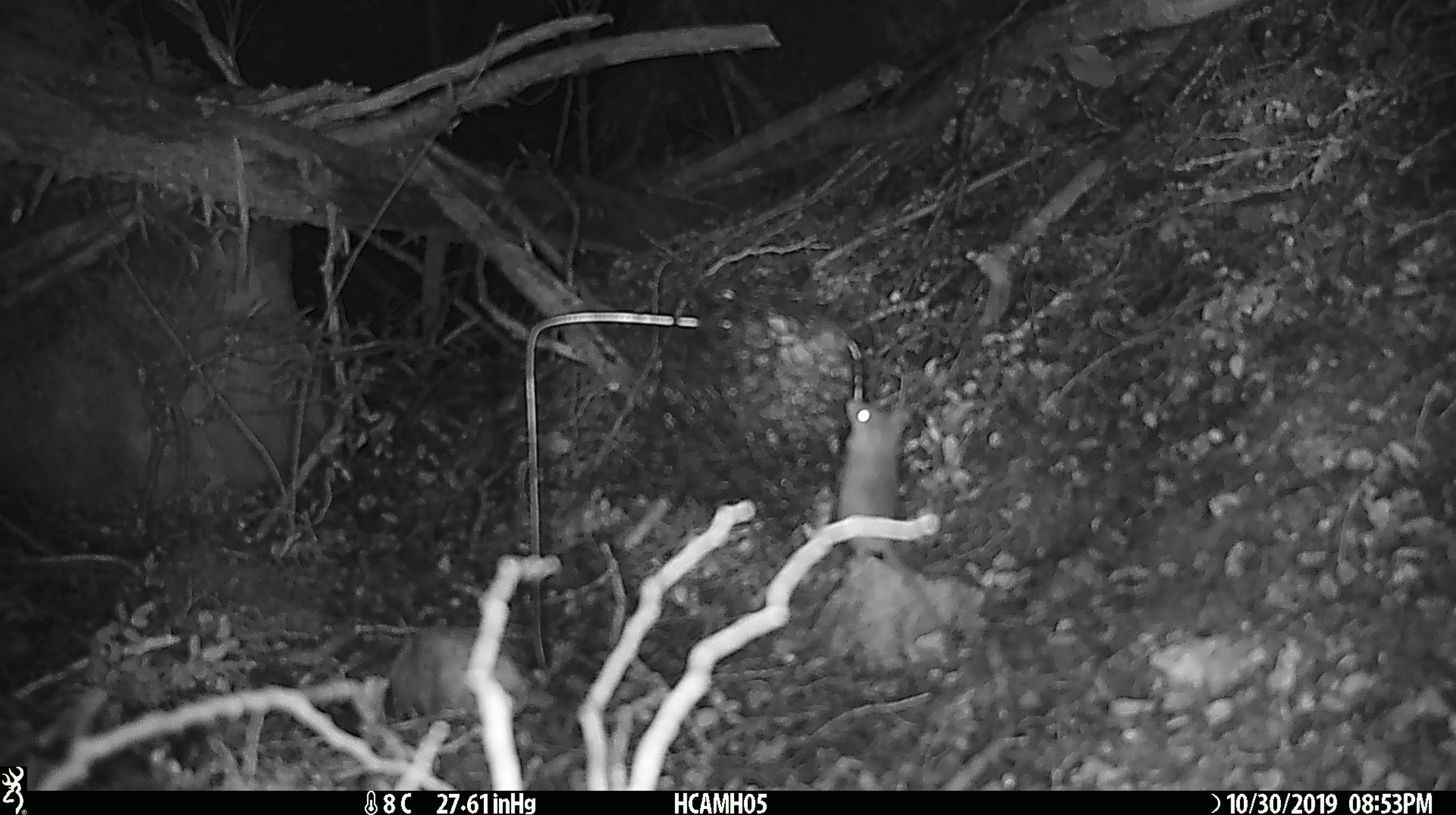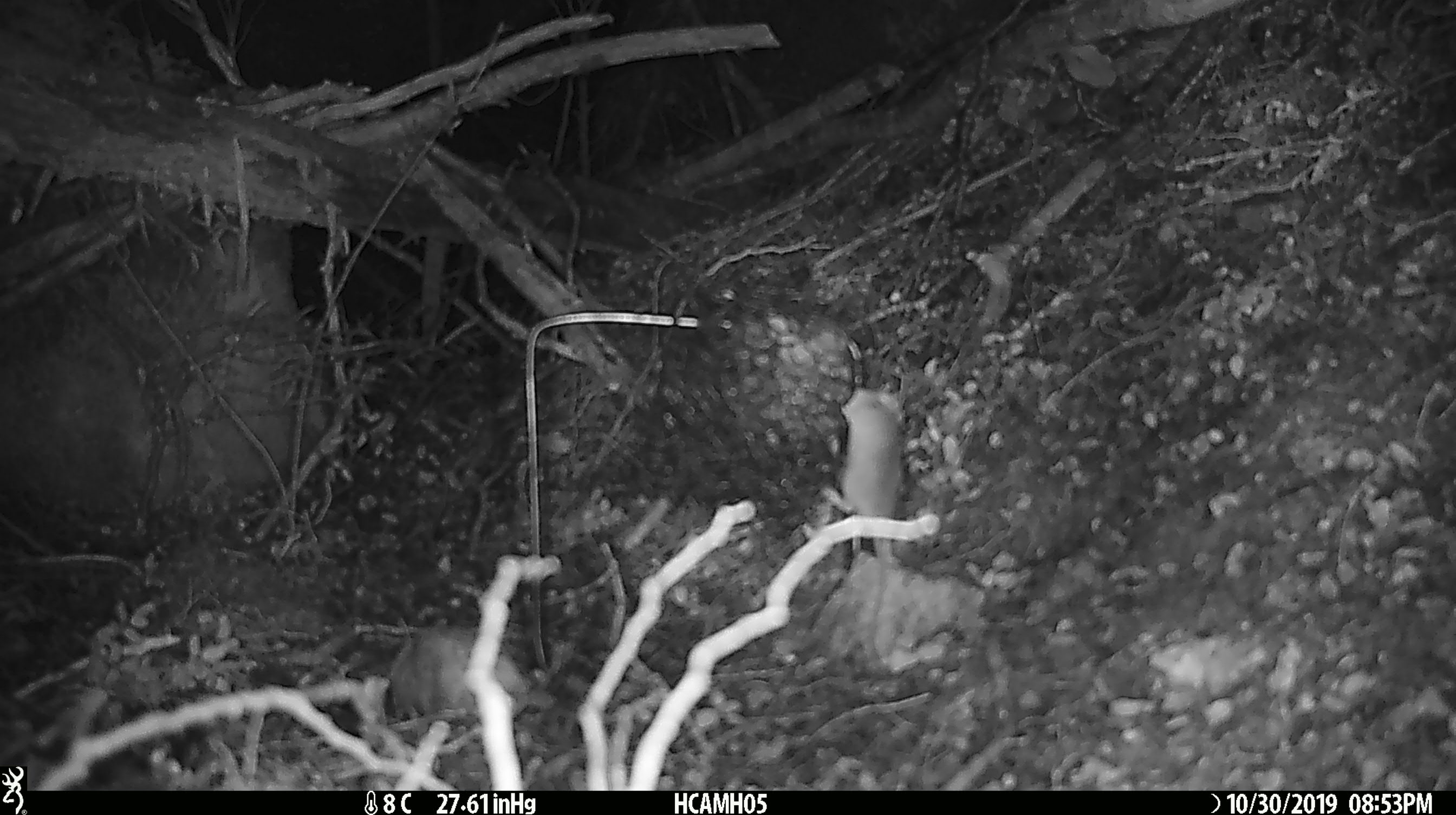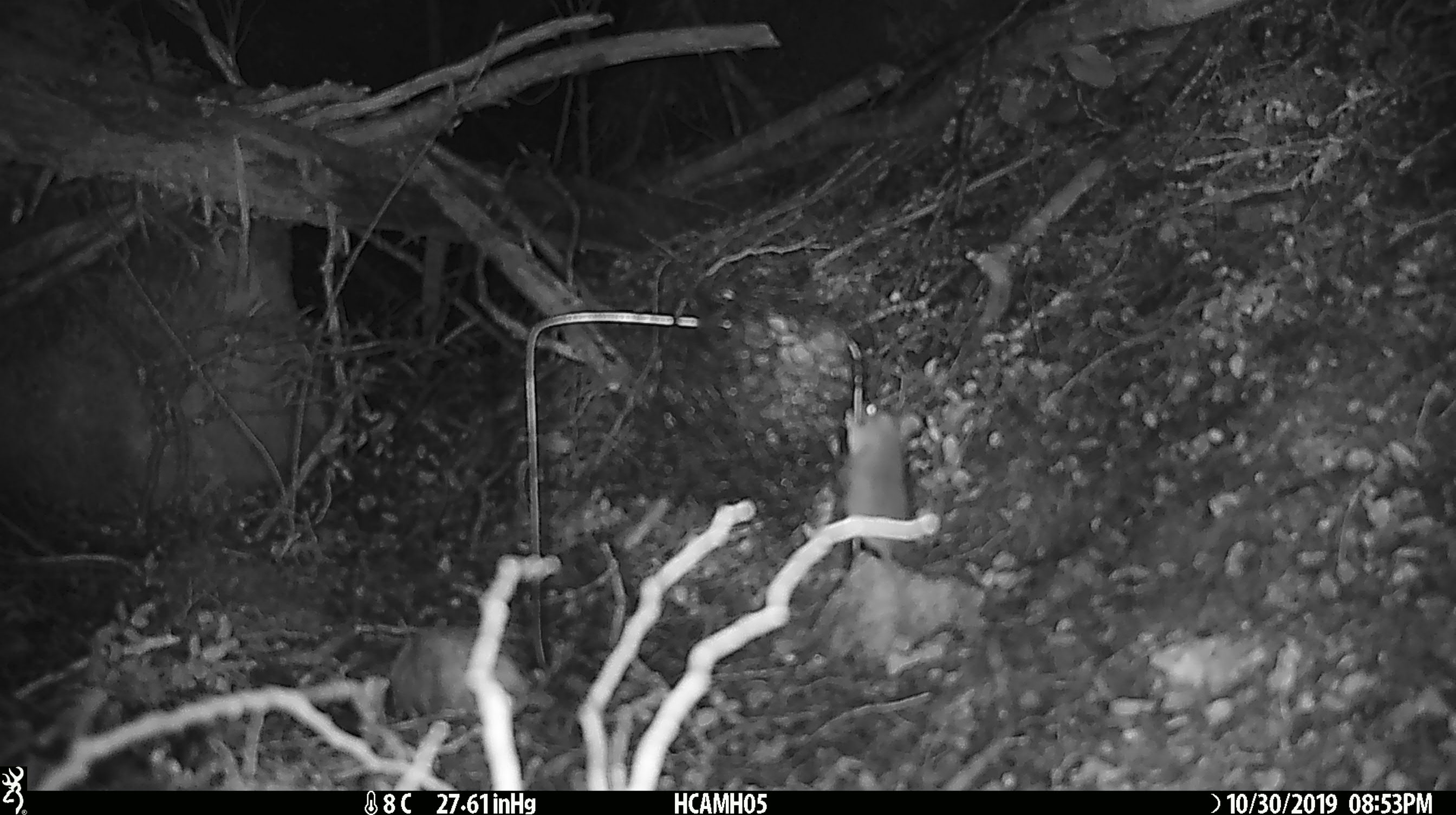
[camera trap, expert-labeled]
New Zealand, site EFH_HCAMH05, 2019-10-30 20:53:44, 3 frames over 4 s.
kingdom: Animalia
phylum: Chordata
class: Mammalia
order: Rodentia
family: Muridae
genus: Mus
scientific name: Mus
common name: mouse